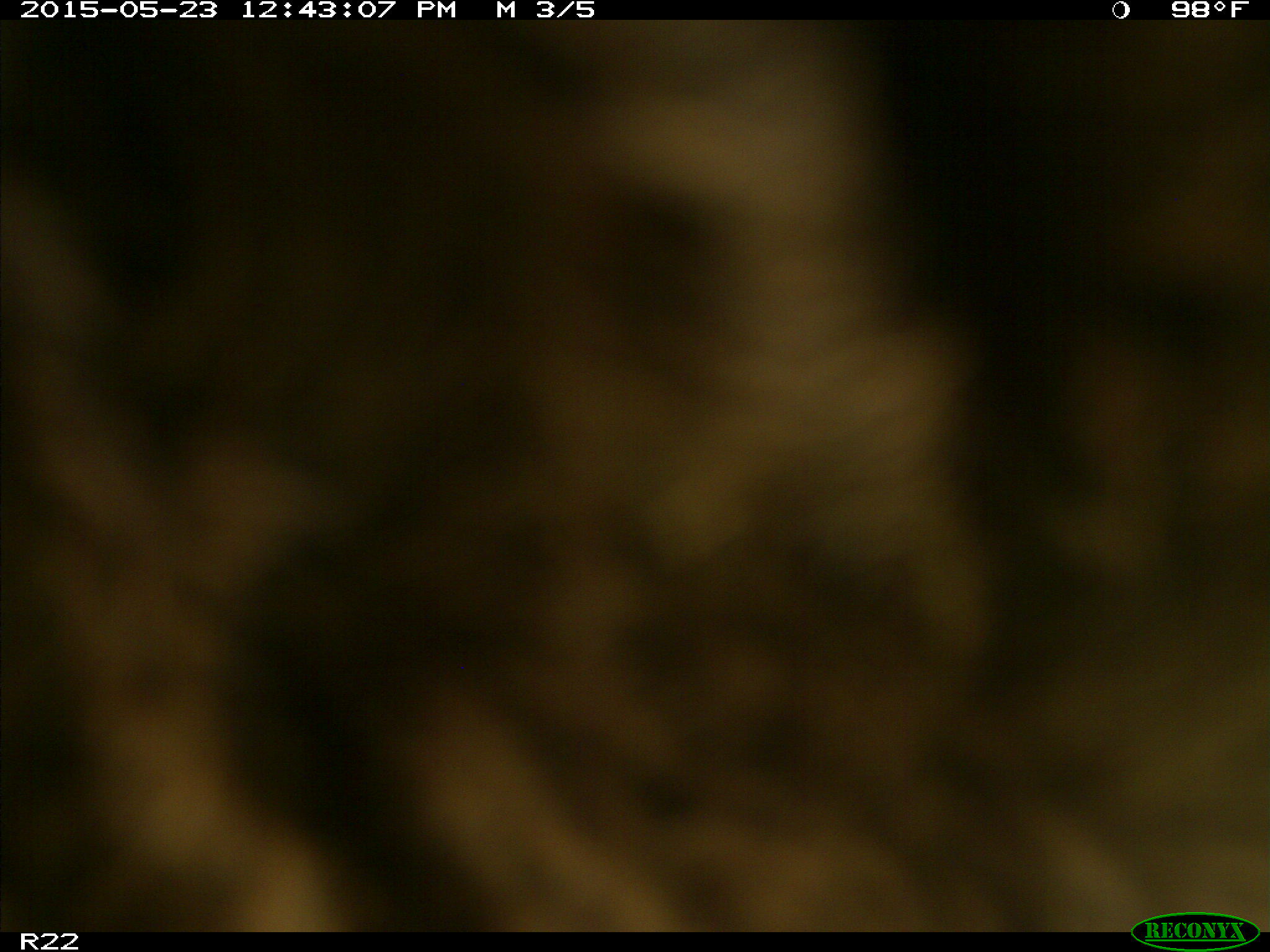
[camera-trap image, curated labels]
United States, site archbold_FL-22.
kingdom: Animalia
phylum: Chordata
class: Mammalia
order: Artiodactyla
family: Bovidae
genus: Bos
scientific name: Bos taurus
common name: domestic cow